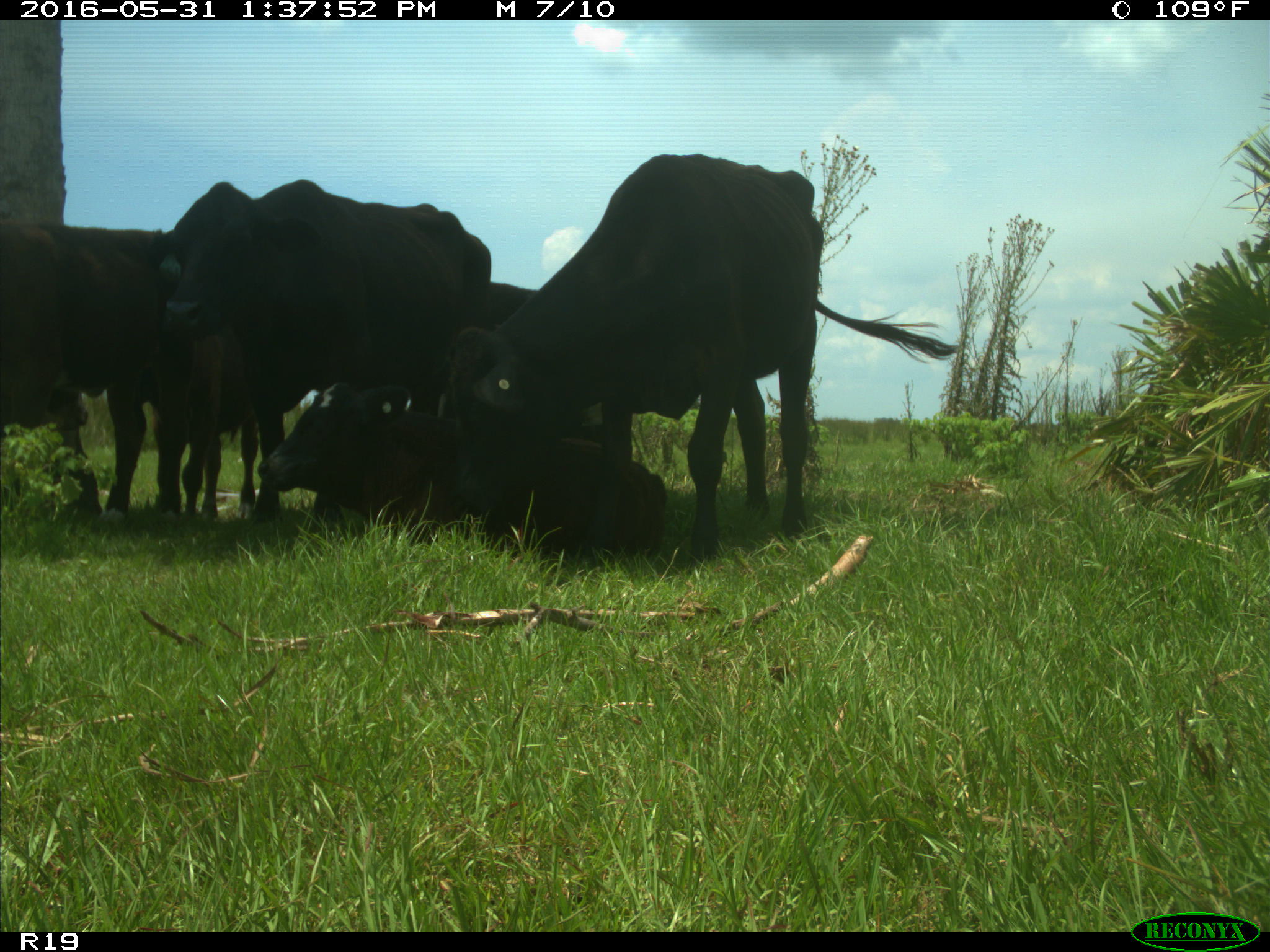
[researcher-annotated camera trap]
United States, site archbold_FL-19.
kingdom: Animalia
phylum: Chordata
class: Mammalia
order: Artiodactyla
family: Bovidae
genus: Bos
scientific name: Bos taurus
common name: domestic cow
Bos taurus (domestic cow).